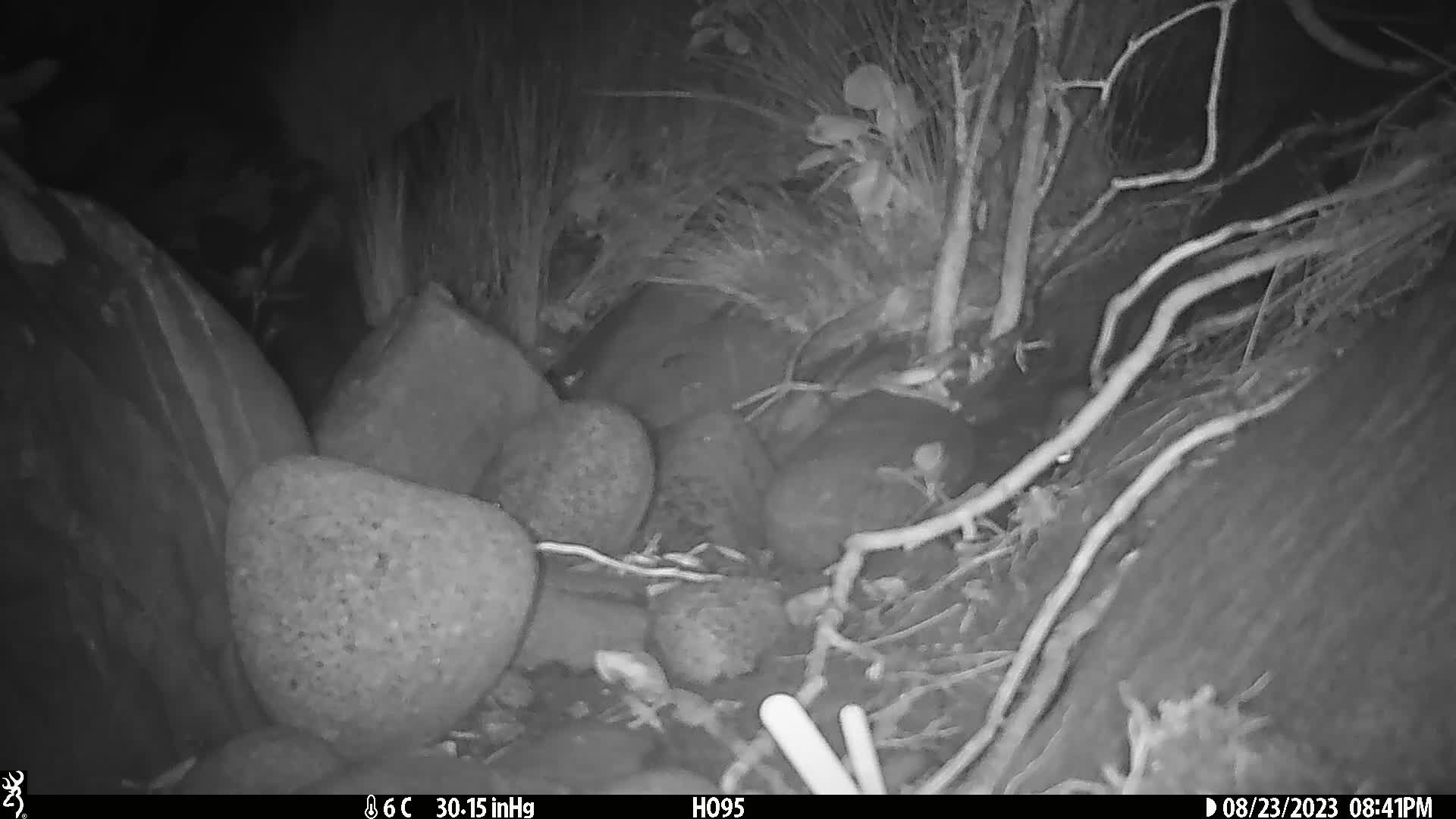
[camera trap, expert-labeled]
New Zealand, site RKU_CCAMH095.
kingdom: Animalia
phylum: Chordata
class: Mammalia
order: Rodentia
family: Muridae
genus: Rattus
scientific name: Rattus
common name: rat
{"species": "rat (Rattus)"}